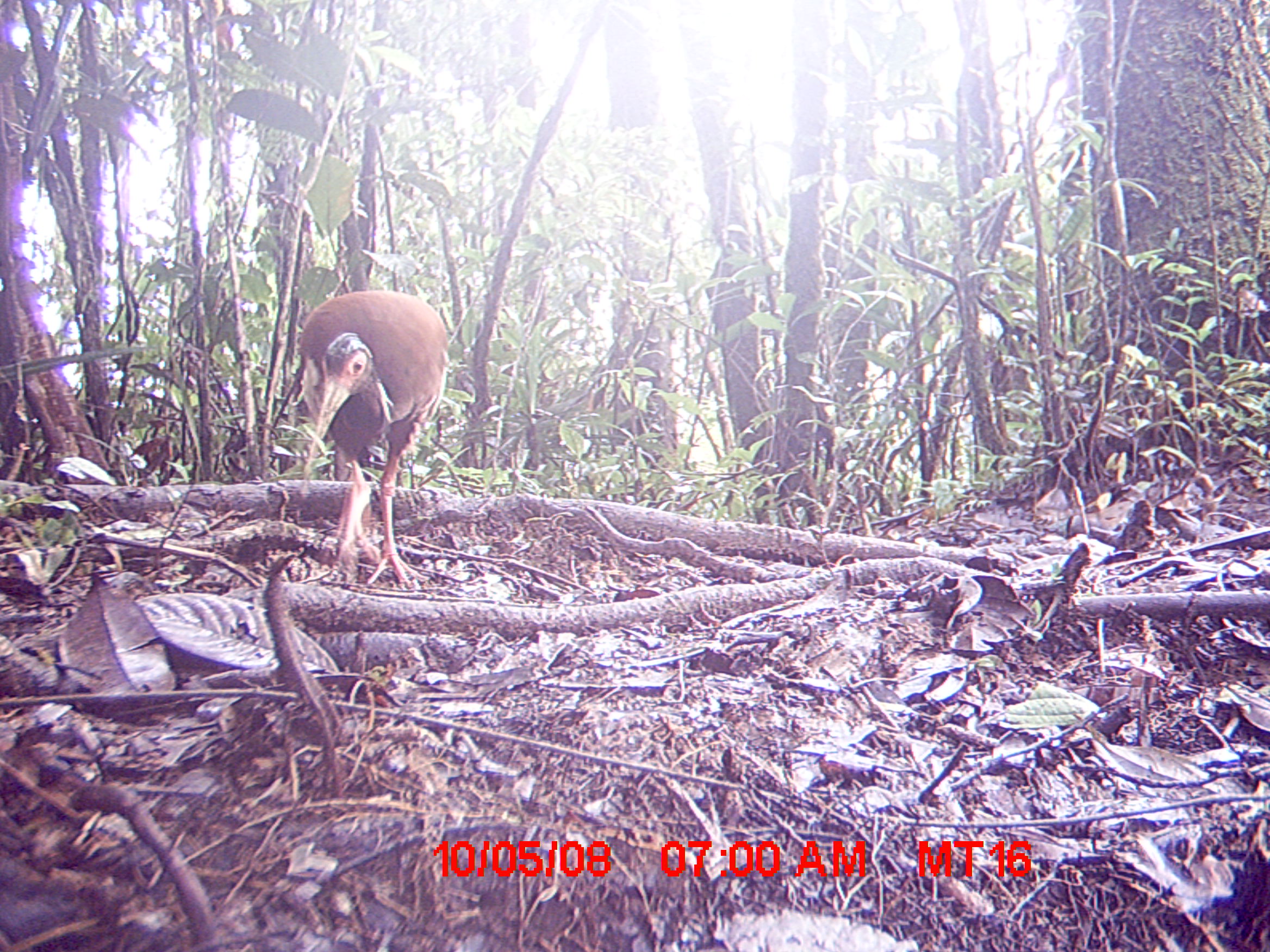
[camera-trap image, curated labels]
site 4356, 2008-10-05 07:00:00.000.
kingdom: Animalia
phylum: Chordata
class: Aves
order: Pelecaniformes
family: Threskiornithidae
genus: Lophotibis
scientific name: Lophotibis cristata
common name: madagascan ibis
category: lophotibis cristataa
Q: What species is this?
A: Lophotibis cristataa (madagascan ibis) (Lophotibis cristata).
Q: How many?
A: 2.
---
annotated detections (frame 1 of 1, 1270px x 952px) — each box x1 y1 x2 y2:
lophotibis cristataa: 296 290 448 584